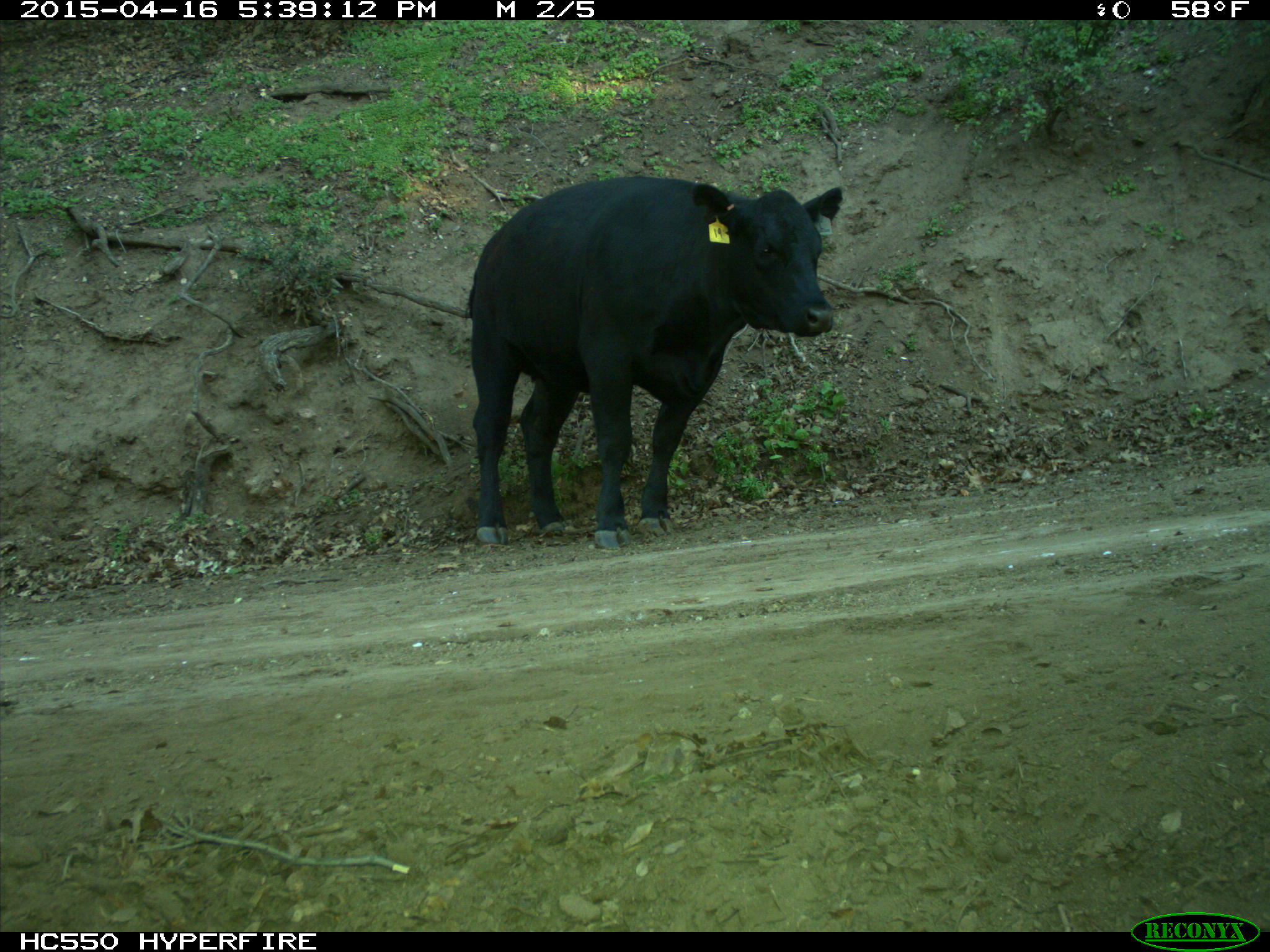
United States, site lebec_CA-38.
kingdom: Animalia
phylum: Chordata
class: Mammalia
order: Artiodactyla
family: Bovidae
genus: Bos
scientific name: Bos taurus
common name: domestic cow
Bos taurus (domestic cow).